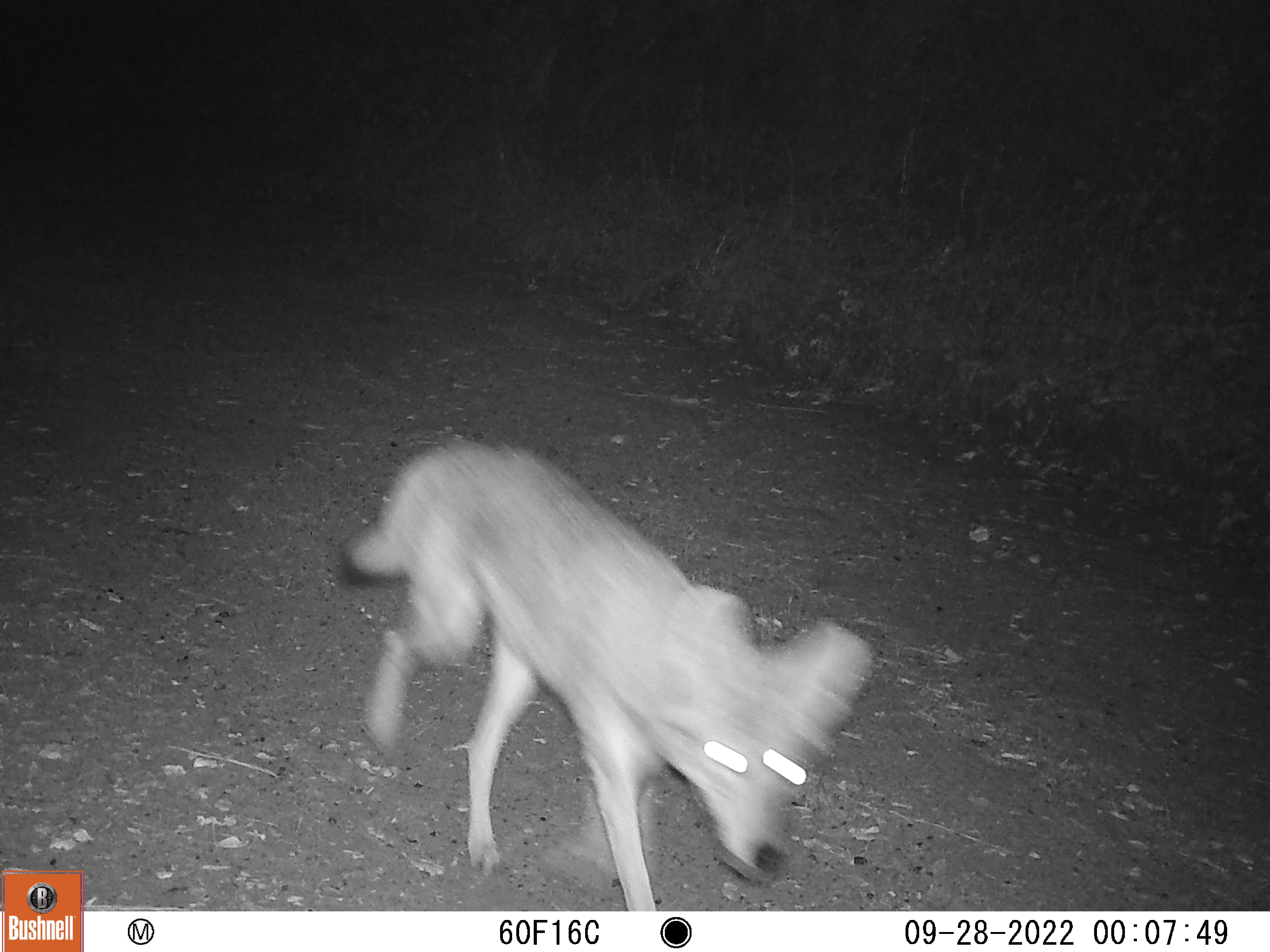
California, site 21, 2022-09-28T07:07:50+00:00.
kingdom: Animalia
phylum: Chordata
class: Mammalia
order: Carnivora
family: Canidae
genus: Canis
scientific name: Canis latrans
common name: coyote